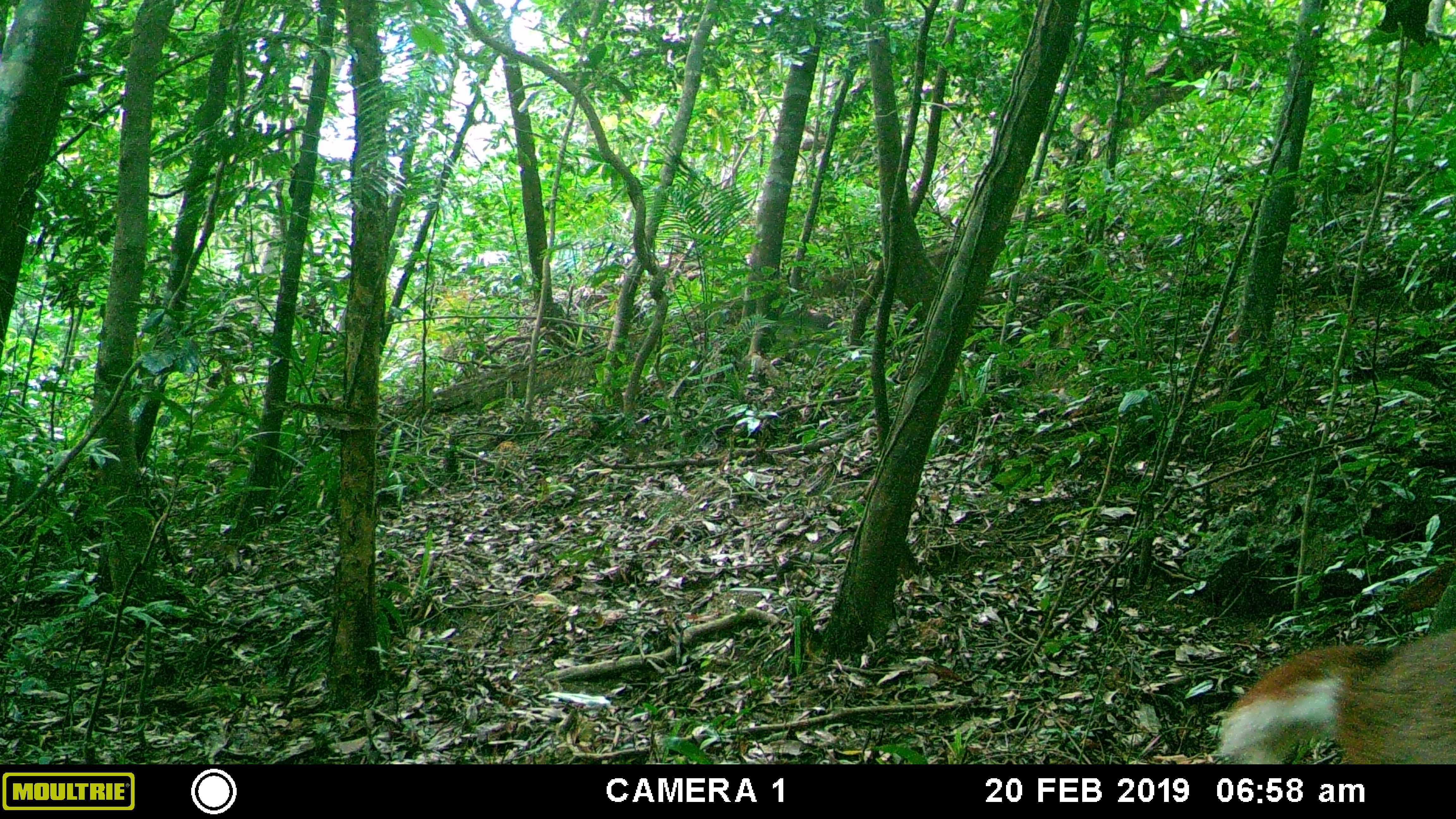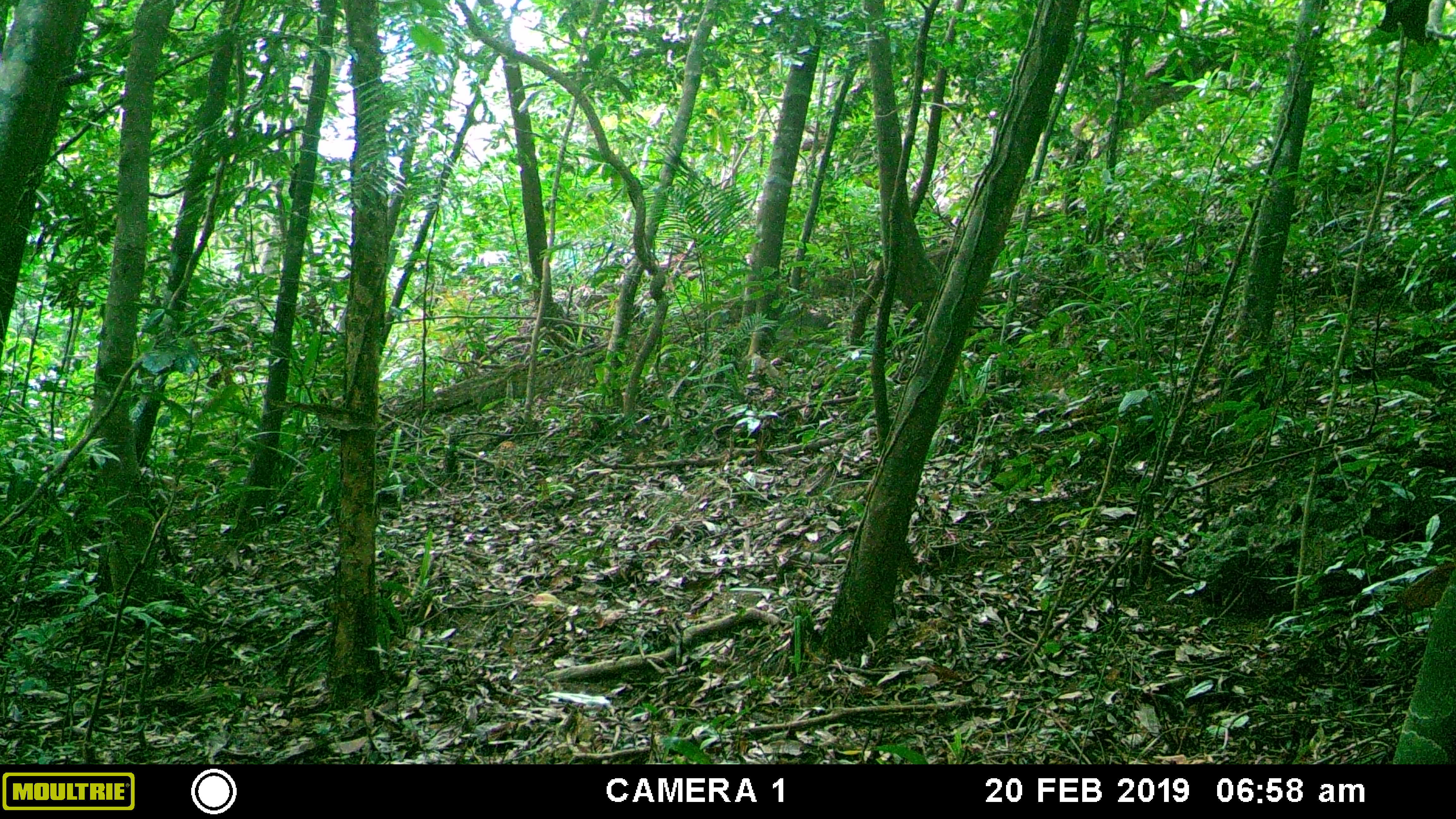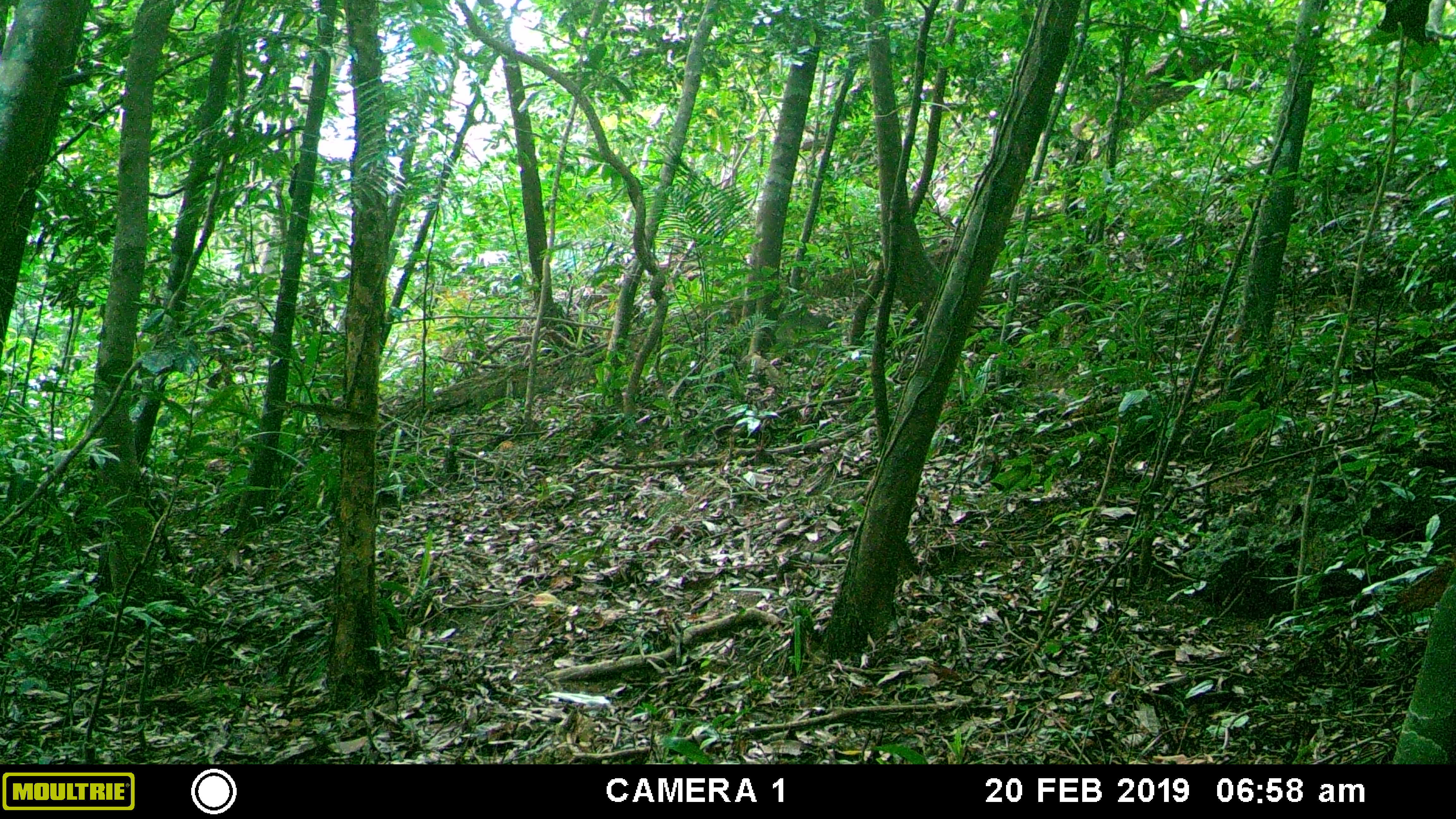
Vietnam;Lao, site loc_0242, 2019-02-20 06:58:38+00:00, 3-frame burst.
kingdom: Animalia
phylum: Chordata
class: Mammalia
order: Artiodactyla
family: Cervidae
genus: Muntiacus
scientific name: Muntiacus vuquangensis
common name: large-antlered muntjac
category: large antlered muntjac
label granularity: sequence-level